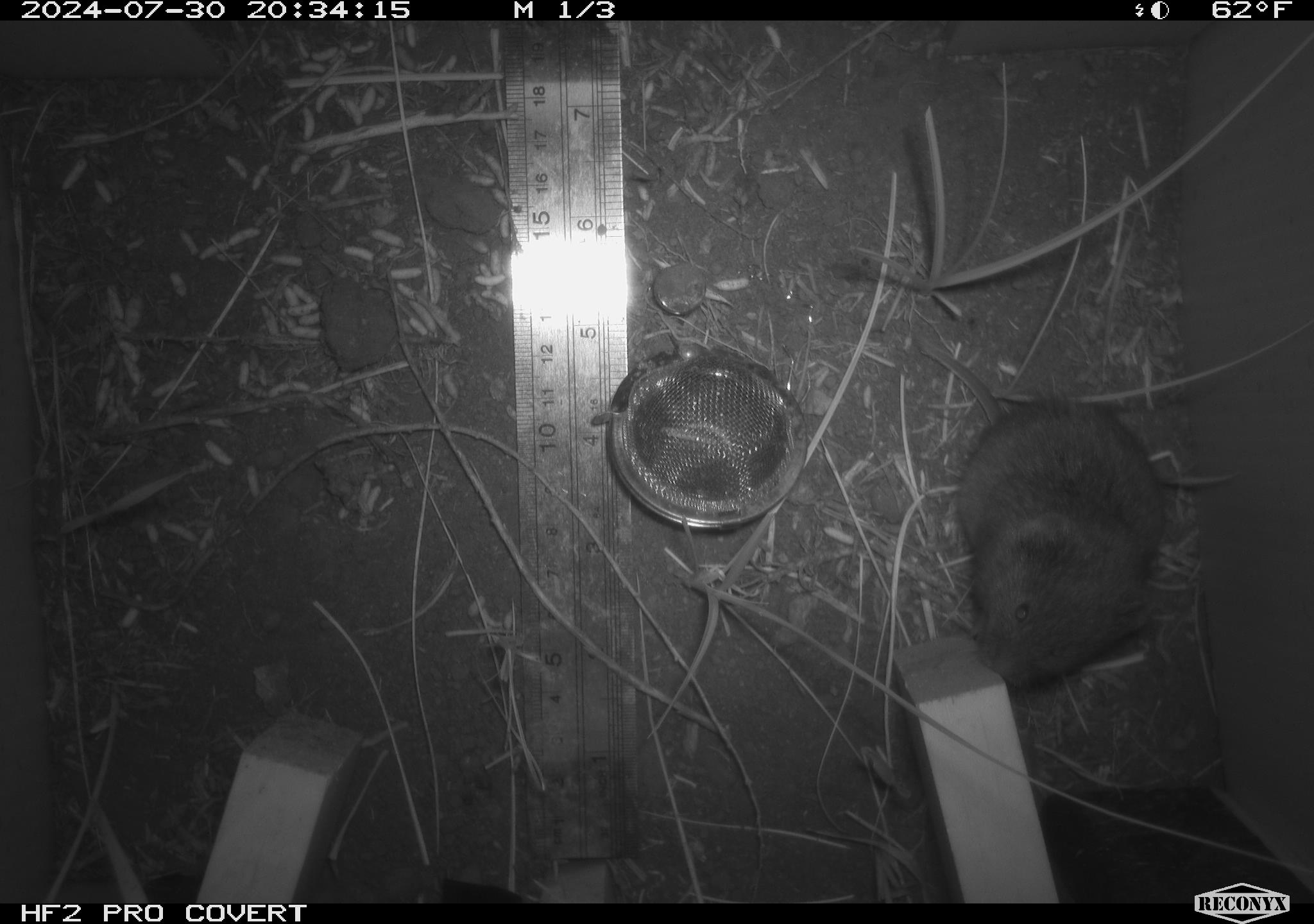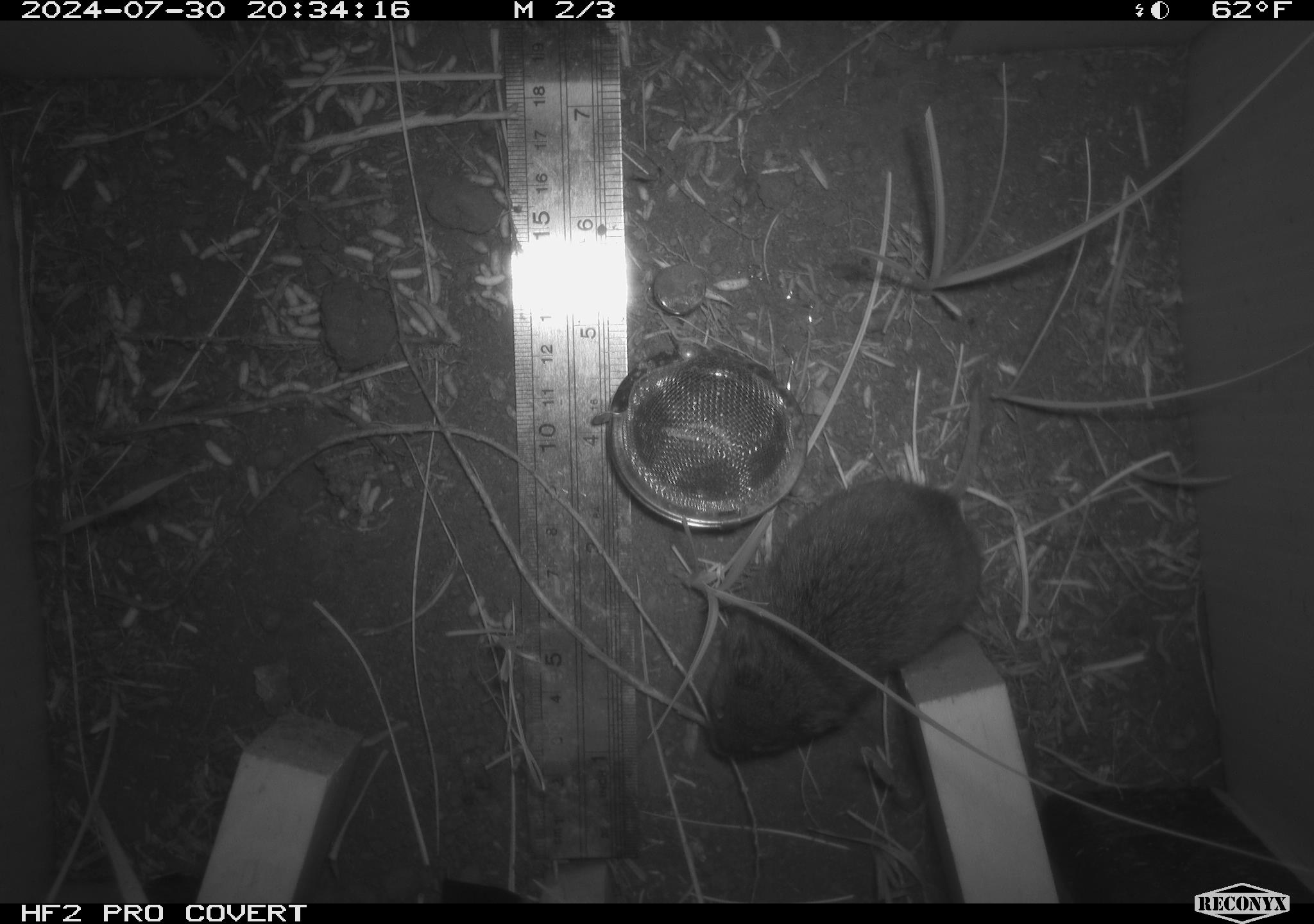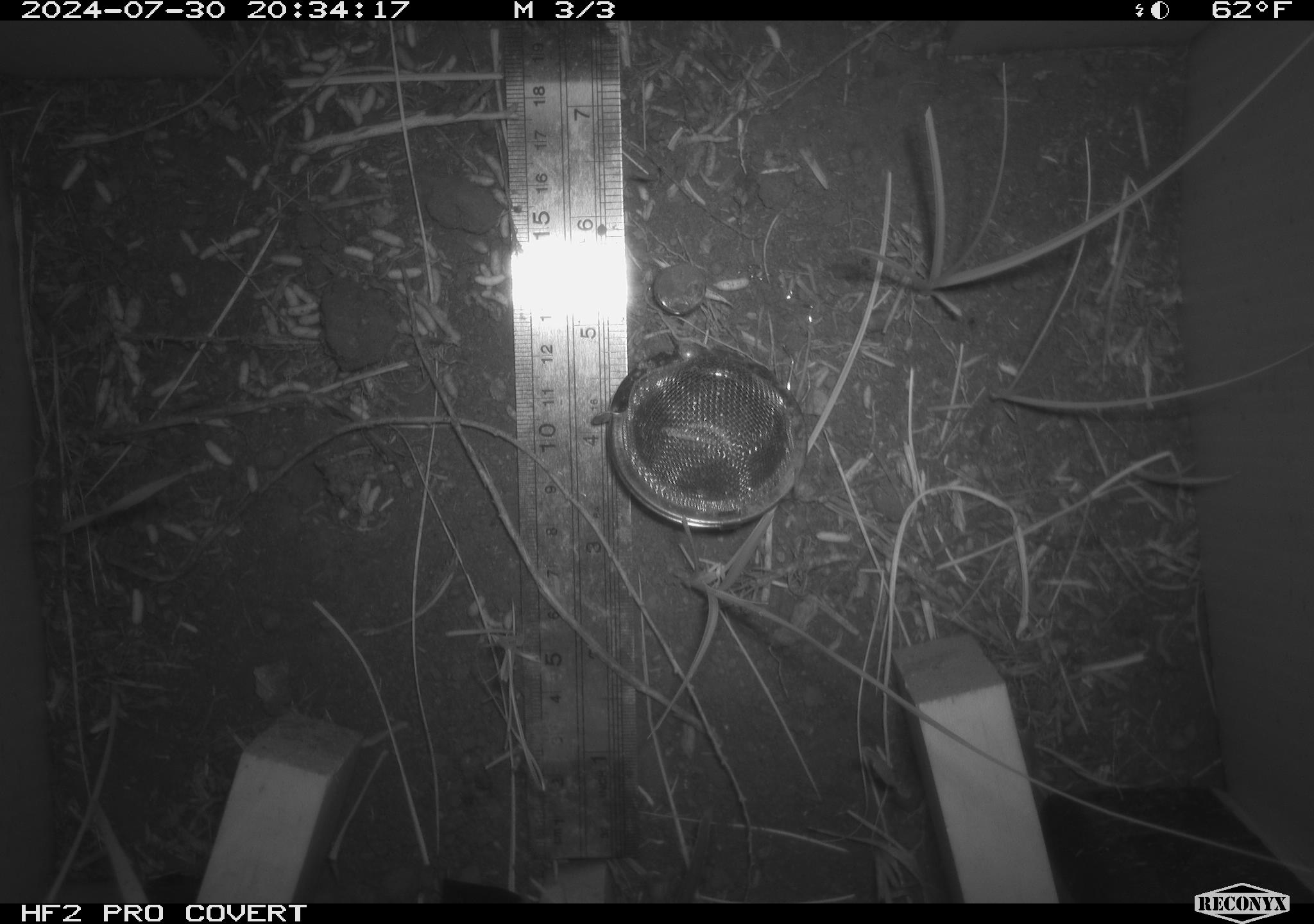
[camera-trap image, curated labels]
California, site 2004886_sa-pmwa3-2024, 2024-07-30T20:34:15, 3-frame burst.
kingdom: Animalia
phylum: Chordata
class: Mammalia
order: Rodentia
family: Cricetidae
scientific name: Arvicolinae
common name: voles, lemmings, and muskrats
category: arvicolinae subfamily